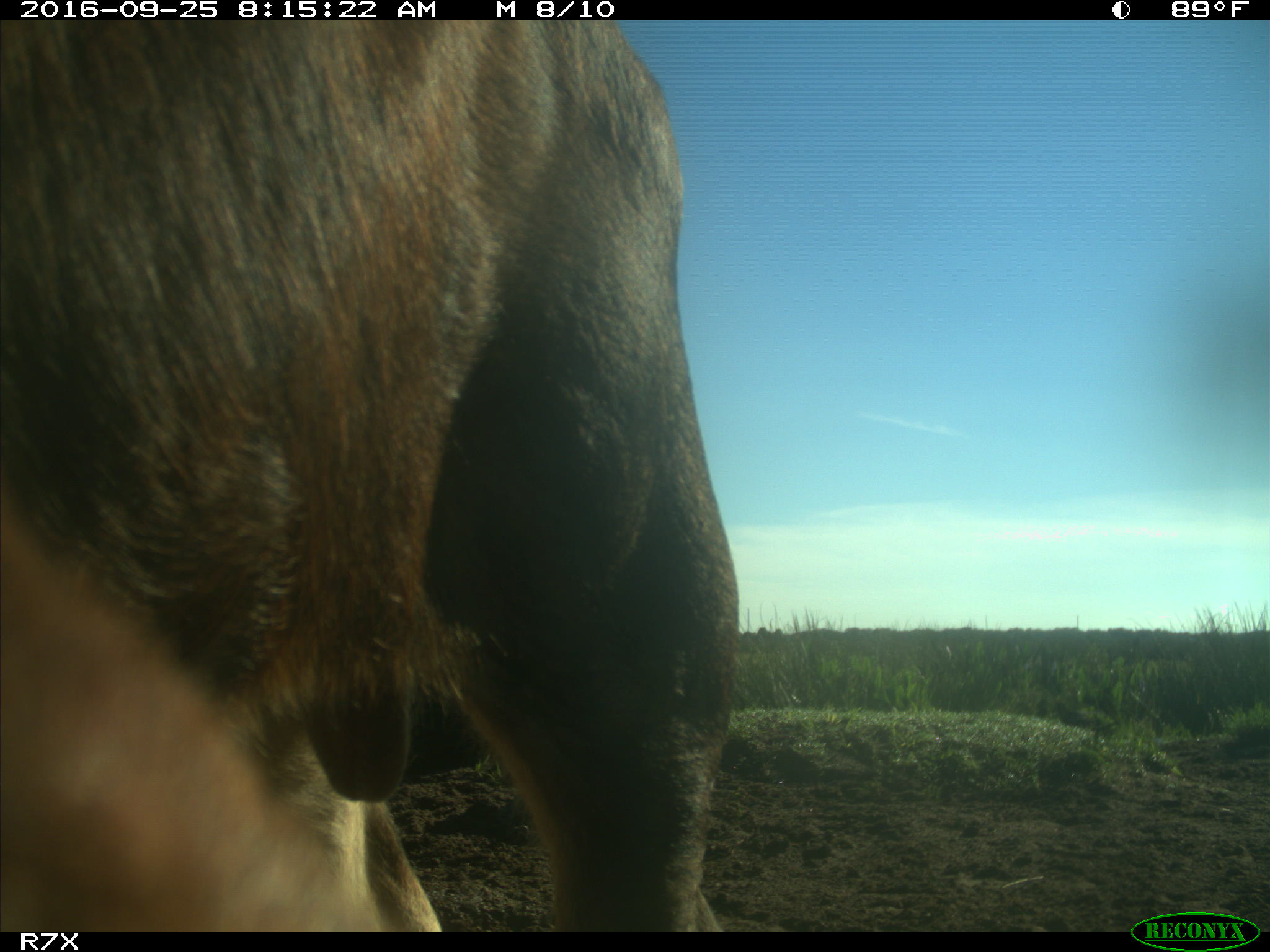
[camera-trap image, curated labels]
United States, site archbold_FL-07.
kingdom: Animalia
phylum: Chordata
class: Mammalia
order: Artiodactyla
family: Bovidae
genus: Bos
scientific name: Bos taurus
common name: domestic cow